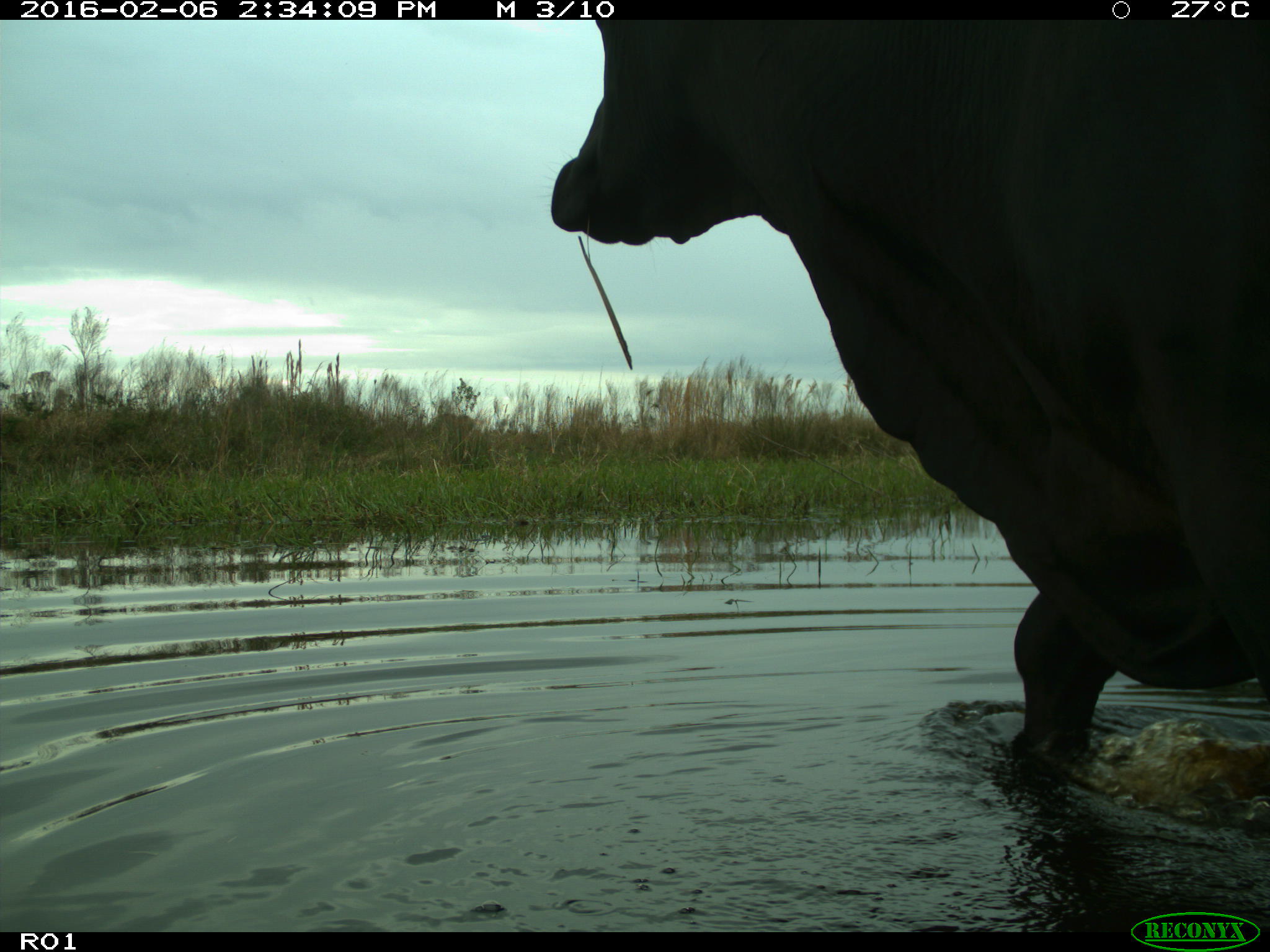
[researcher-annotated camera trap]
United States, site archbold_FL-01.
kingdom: Animalia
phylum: Chordata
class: Mammalia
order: Artiodactyla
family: Bovidae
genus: Bos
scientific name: Bos taurus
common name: domestic cow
Bos taurus (domestic cow).